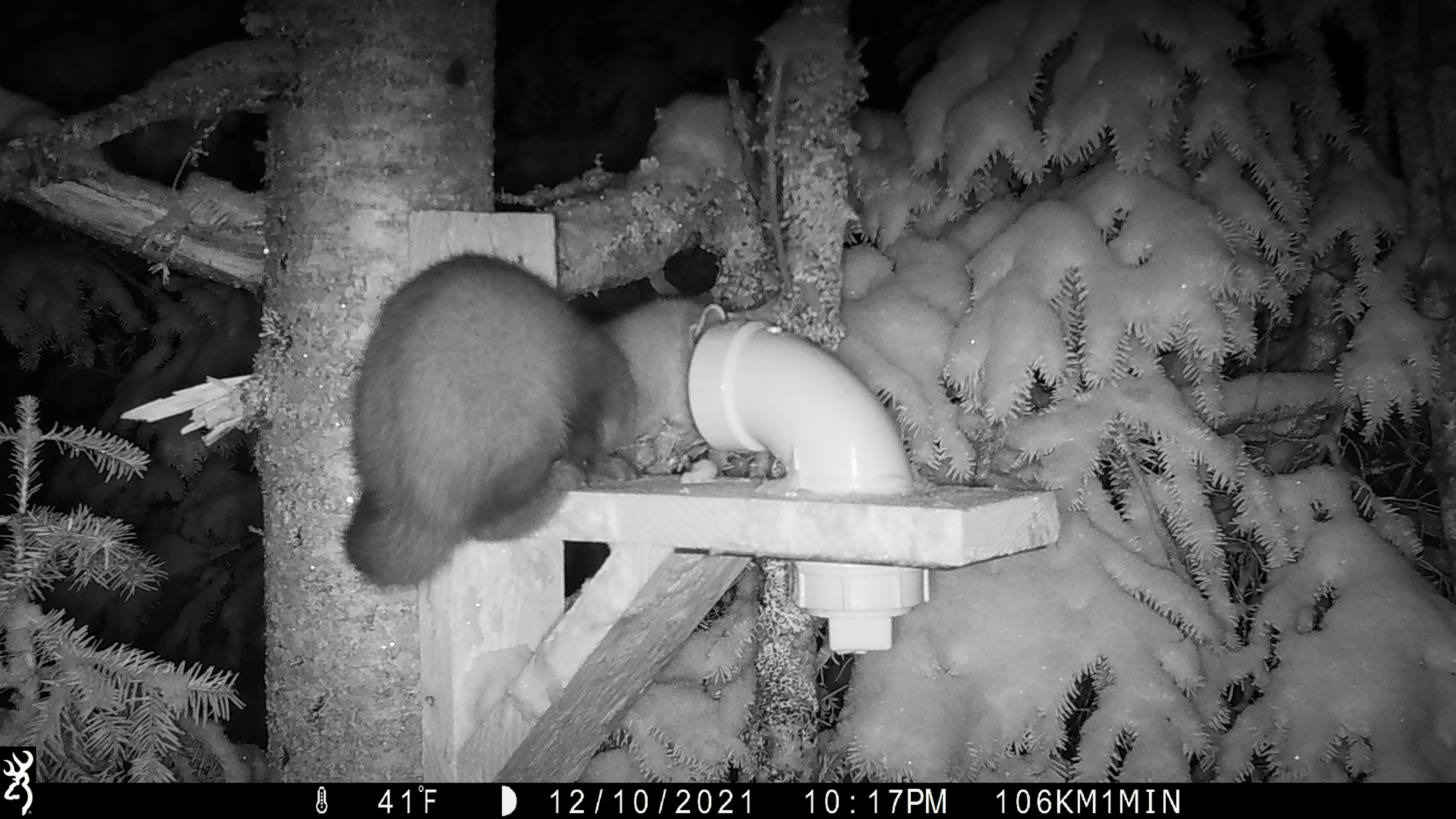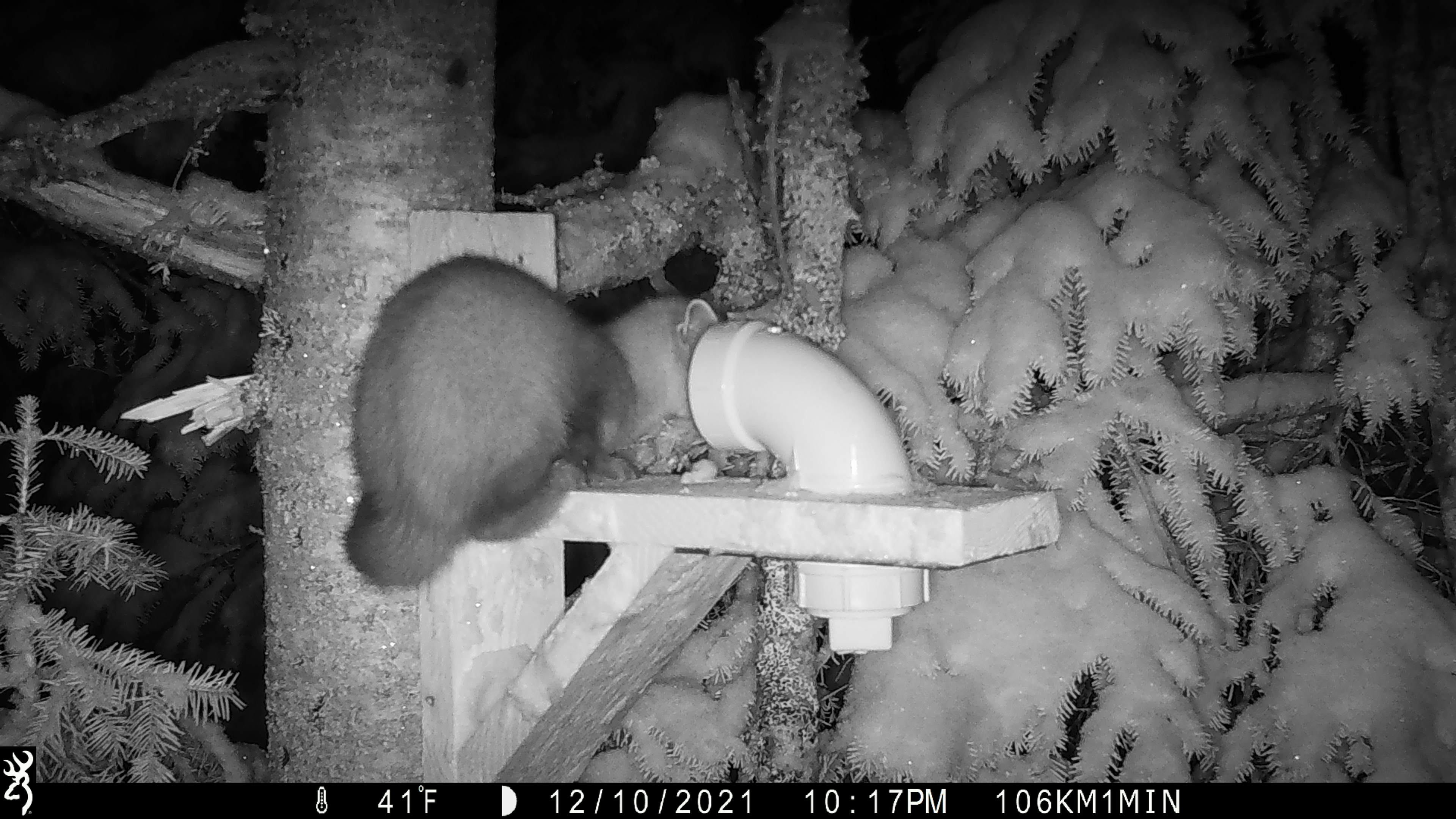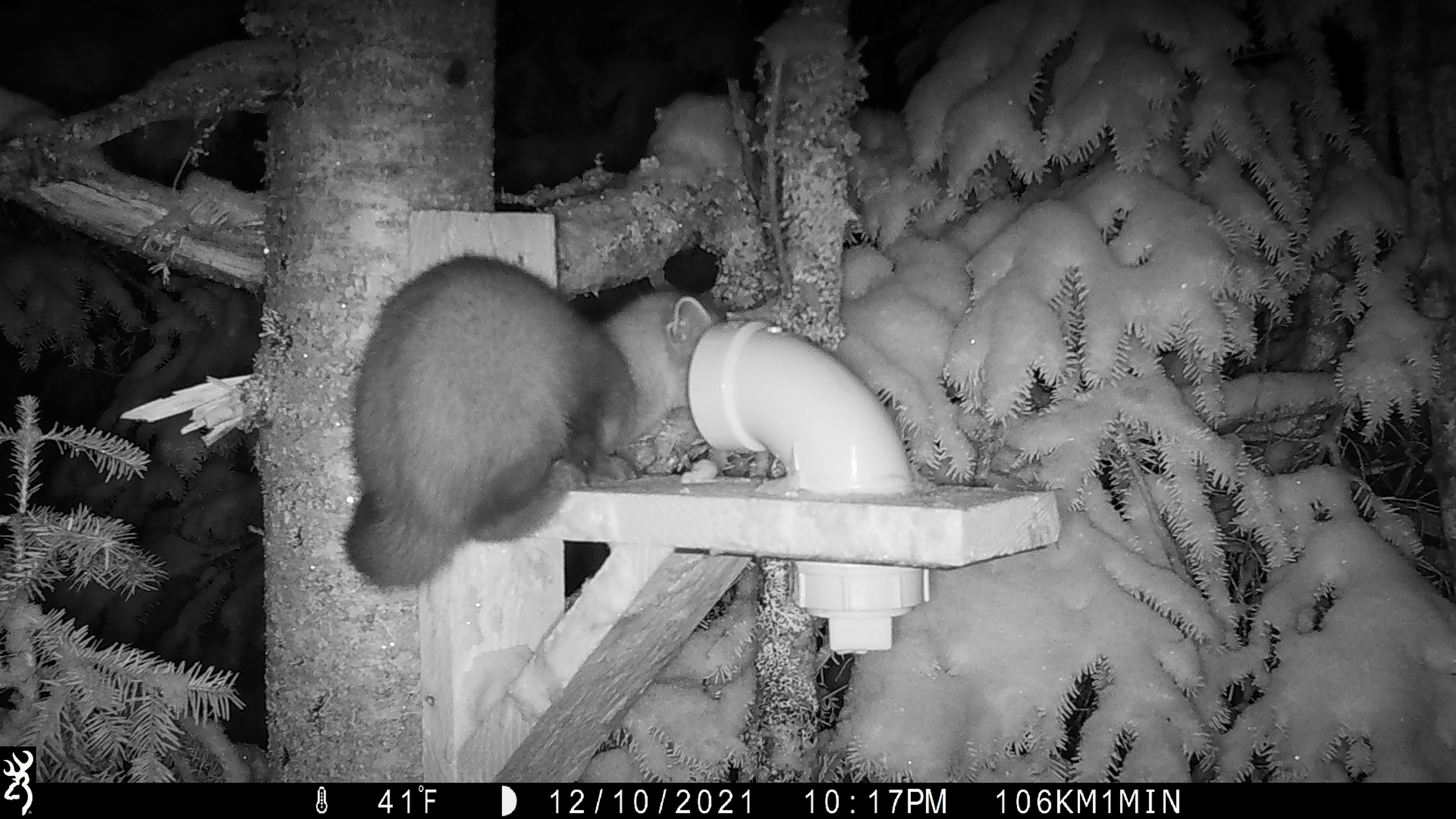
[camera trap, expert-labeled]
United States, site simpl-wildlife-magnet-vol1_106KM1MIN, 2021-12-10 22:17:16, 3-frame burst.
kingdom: Animalia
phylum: Chordata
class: Mammalia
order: Carnivora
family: Mustelidae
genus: Martes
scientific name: Martes americana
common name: american marten